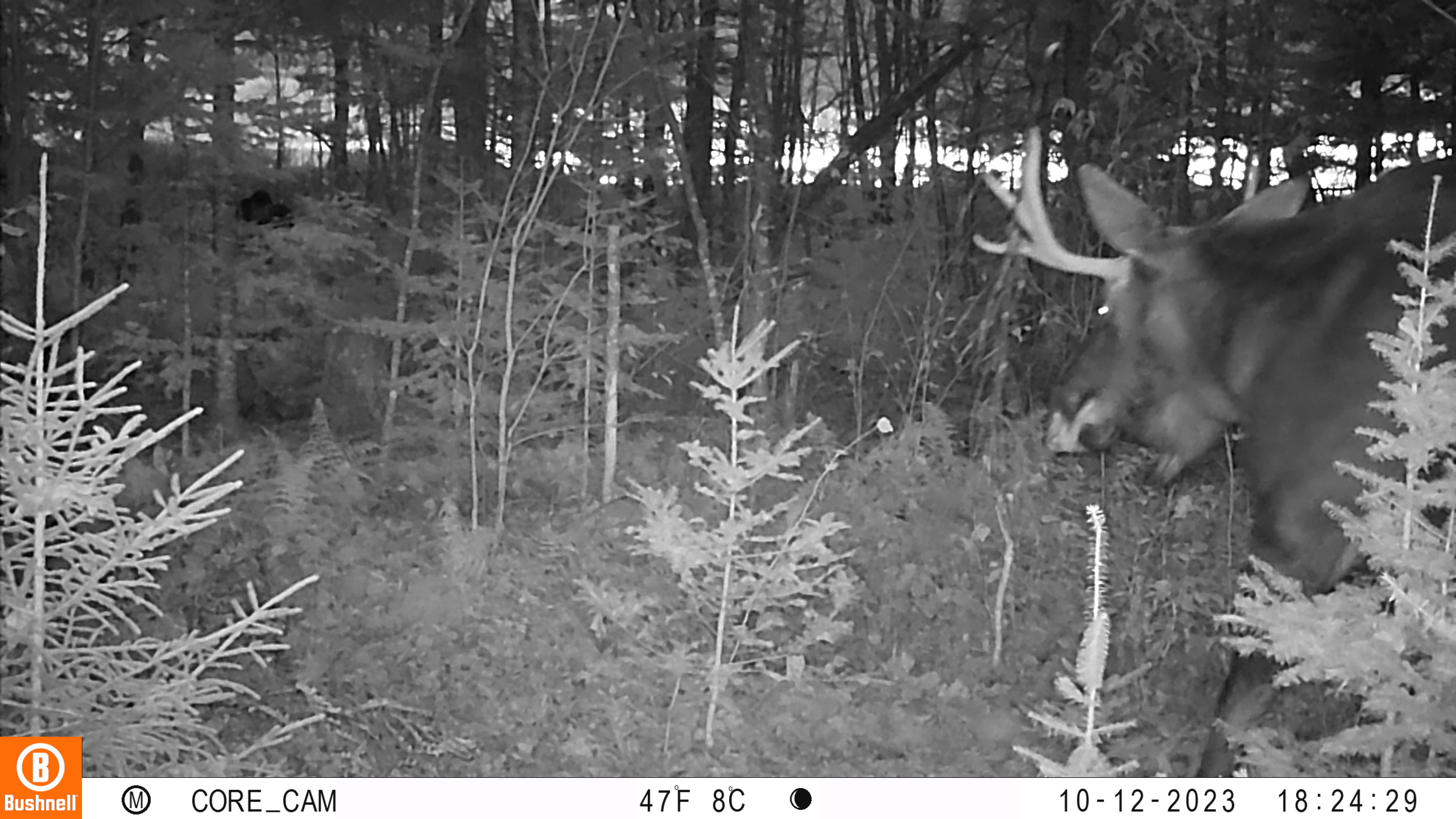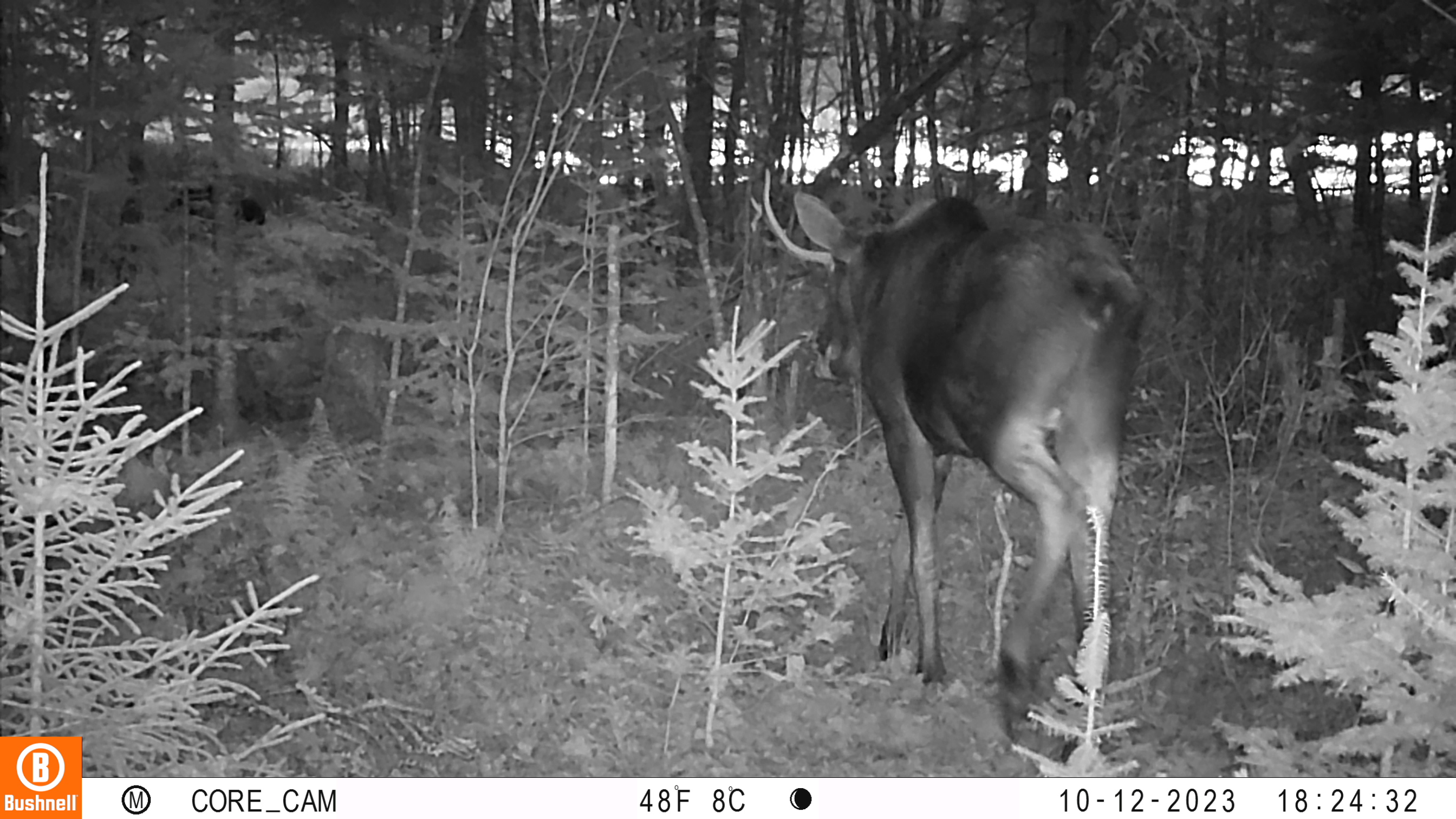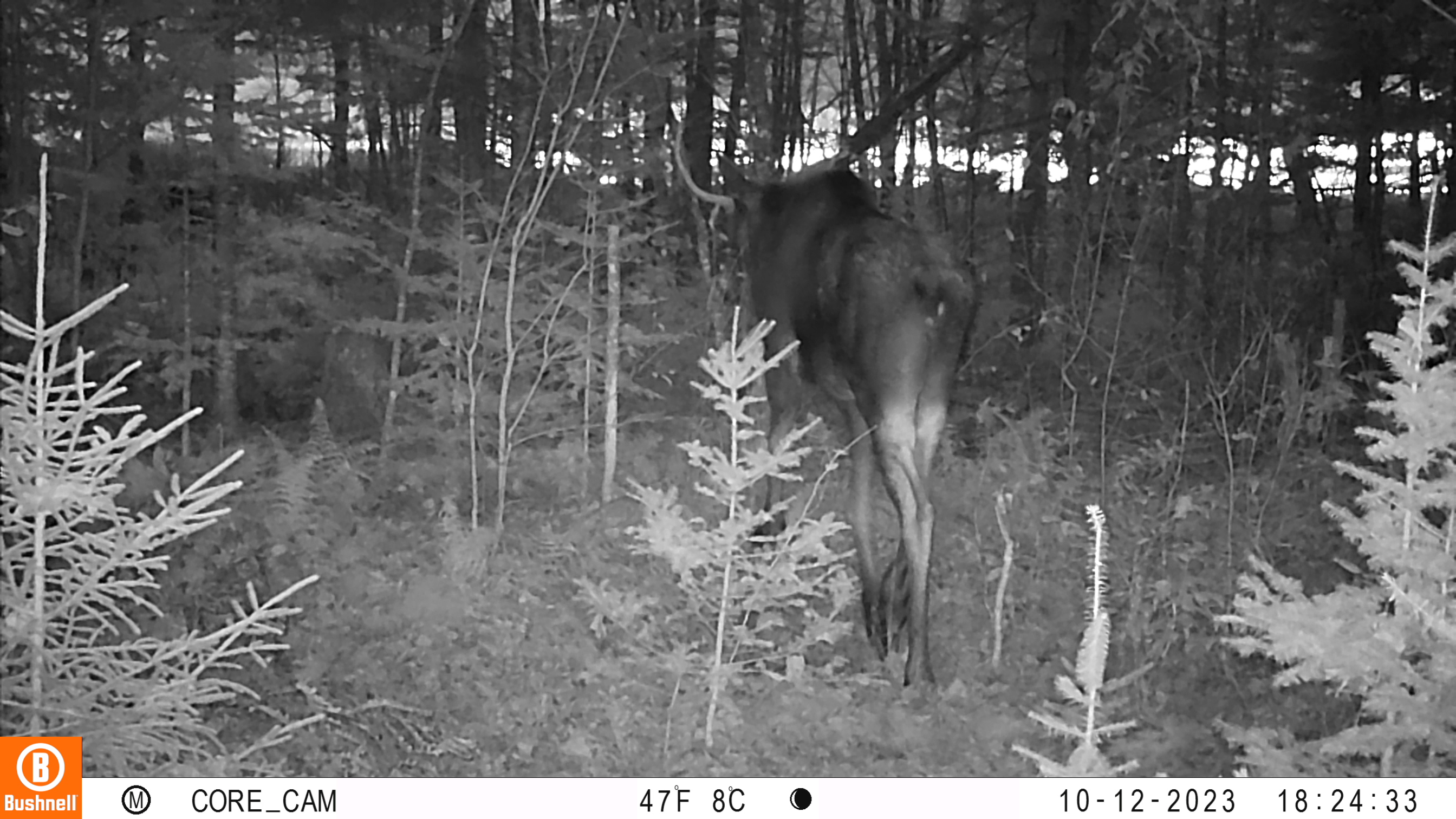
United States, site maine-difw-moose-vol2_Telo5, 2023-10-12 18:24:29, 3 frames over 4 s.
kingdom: Animalia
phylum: Chordata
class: Mammalia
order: Artiodactyla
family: Cervidae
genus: Alces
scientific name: Alces alces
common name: moose